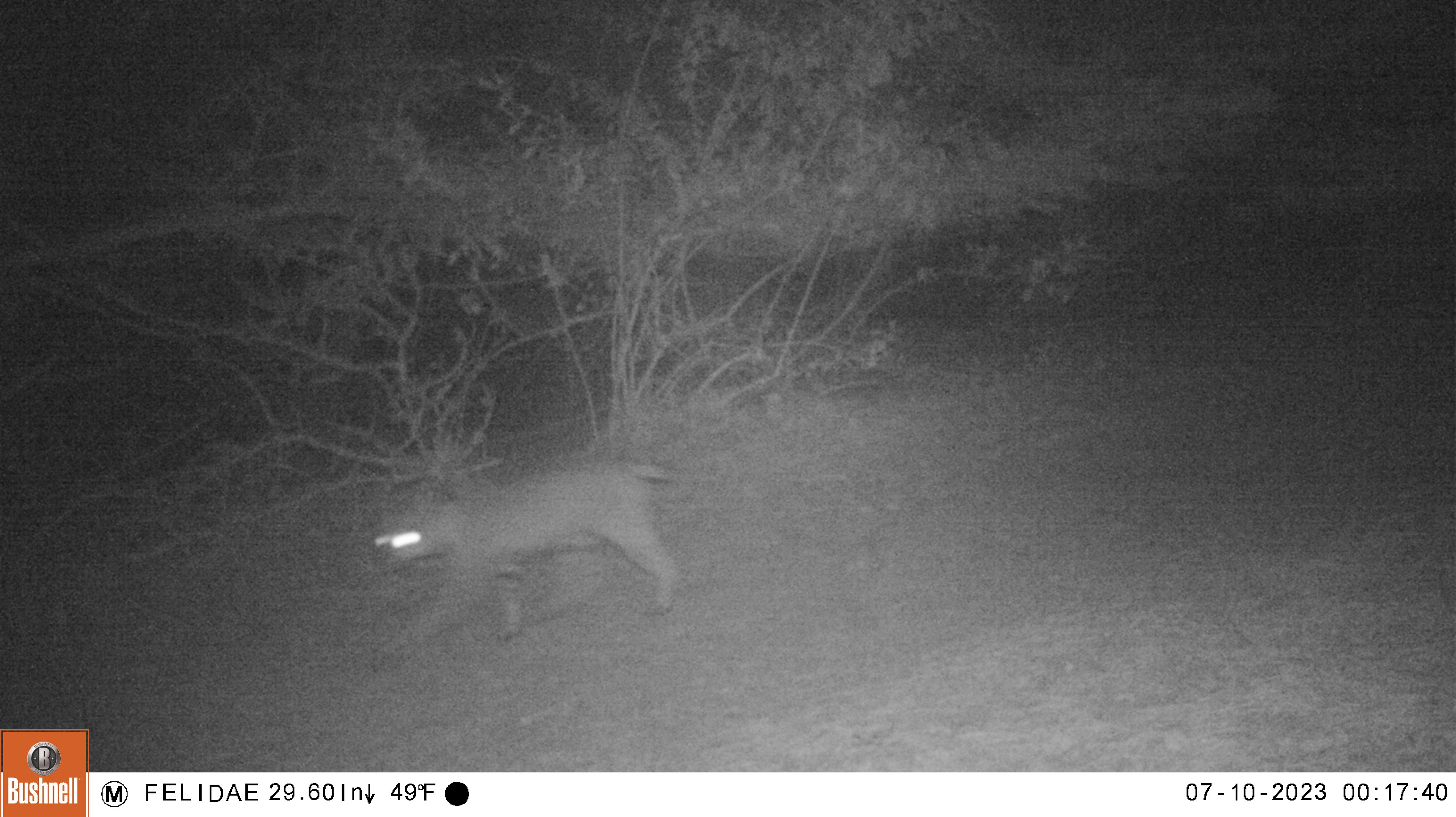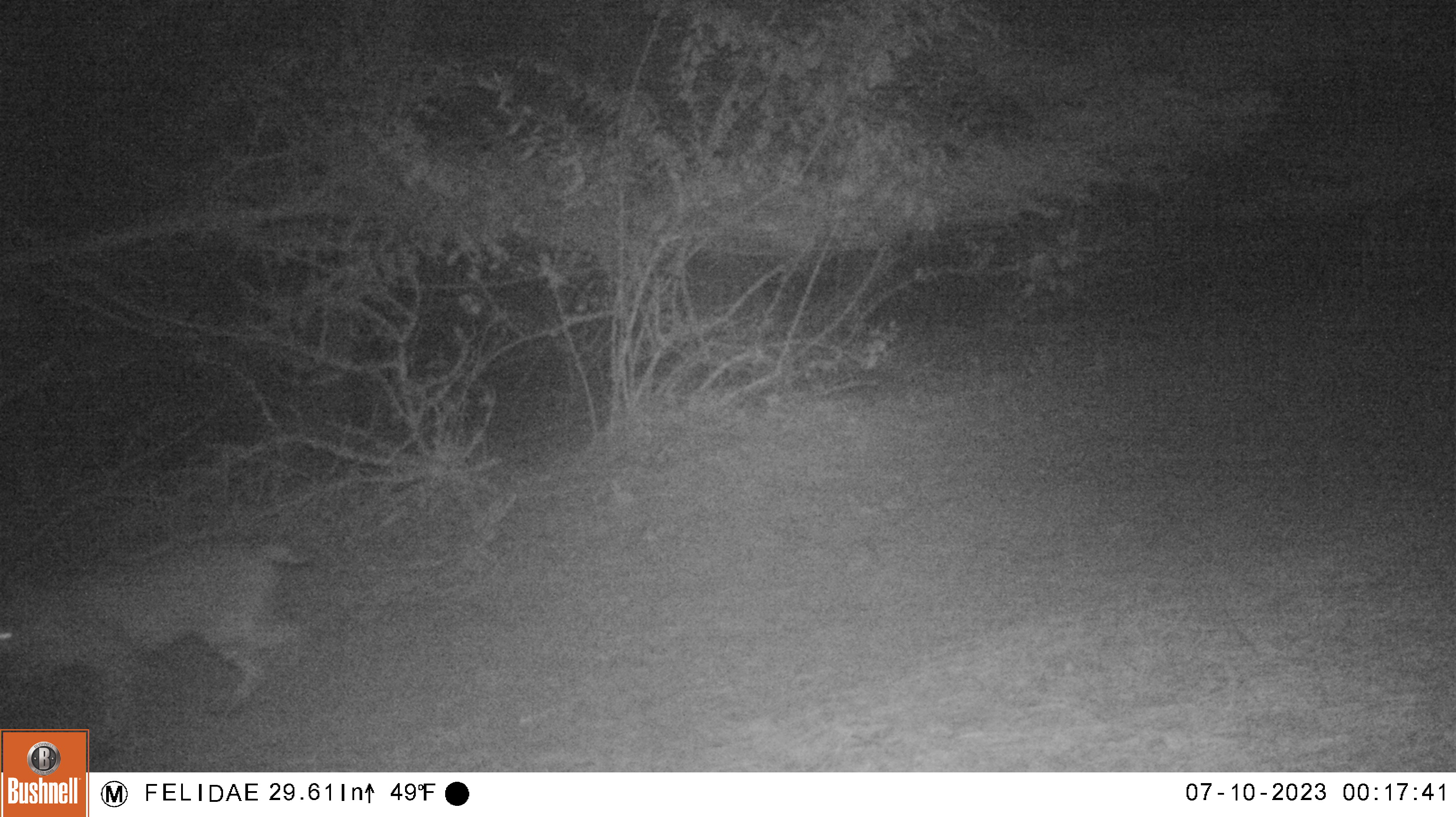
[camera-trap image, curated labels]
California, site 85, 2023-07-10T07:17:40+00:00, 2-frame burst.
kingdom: Animalia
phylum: Chordata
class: Mammalia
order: Carnivora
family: Felidae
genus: Lynx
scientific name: Lynx rufus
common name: bobcat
Bobcat (Lynx rufus).